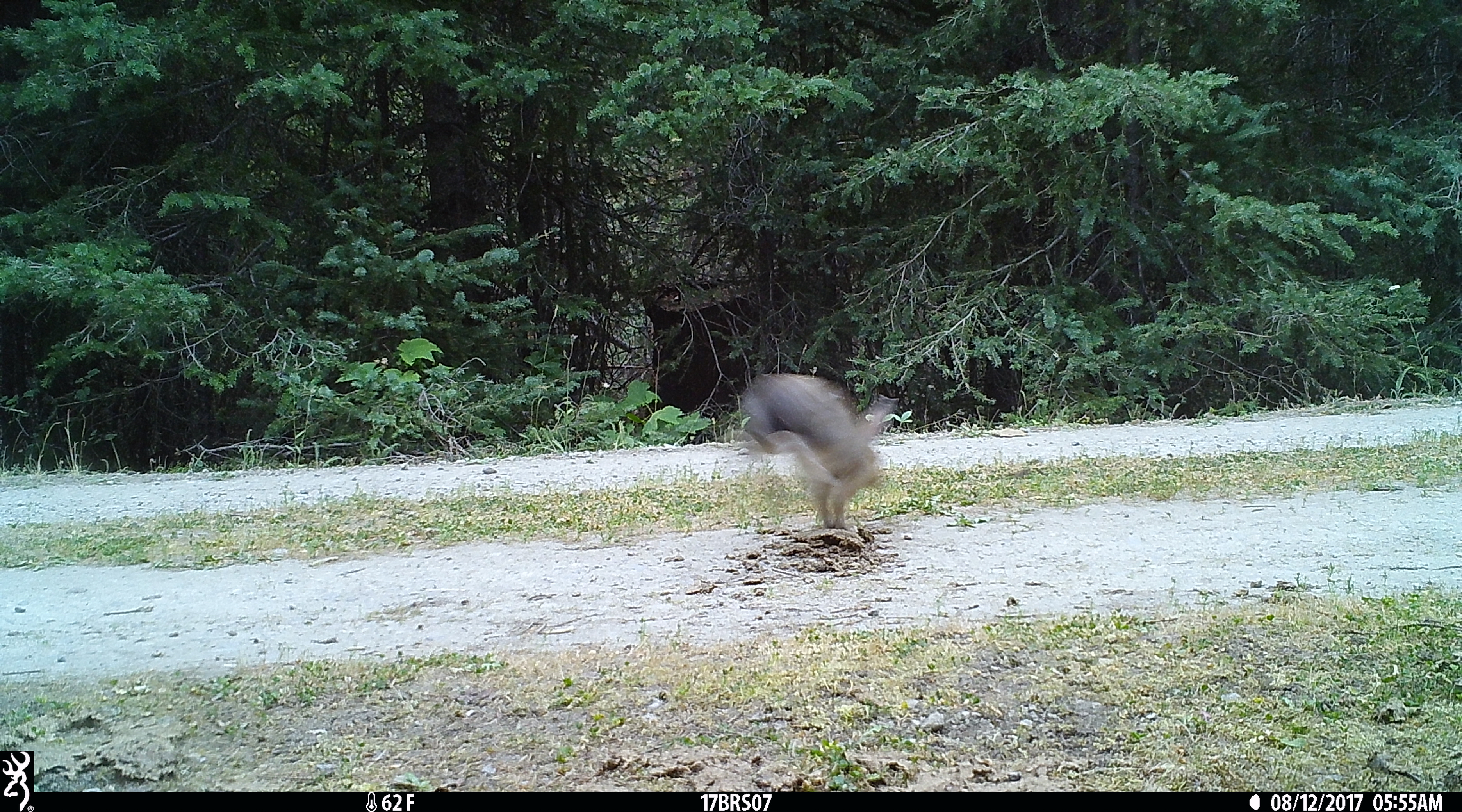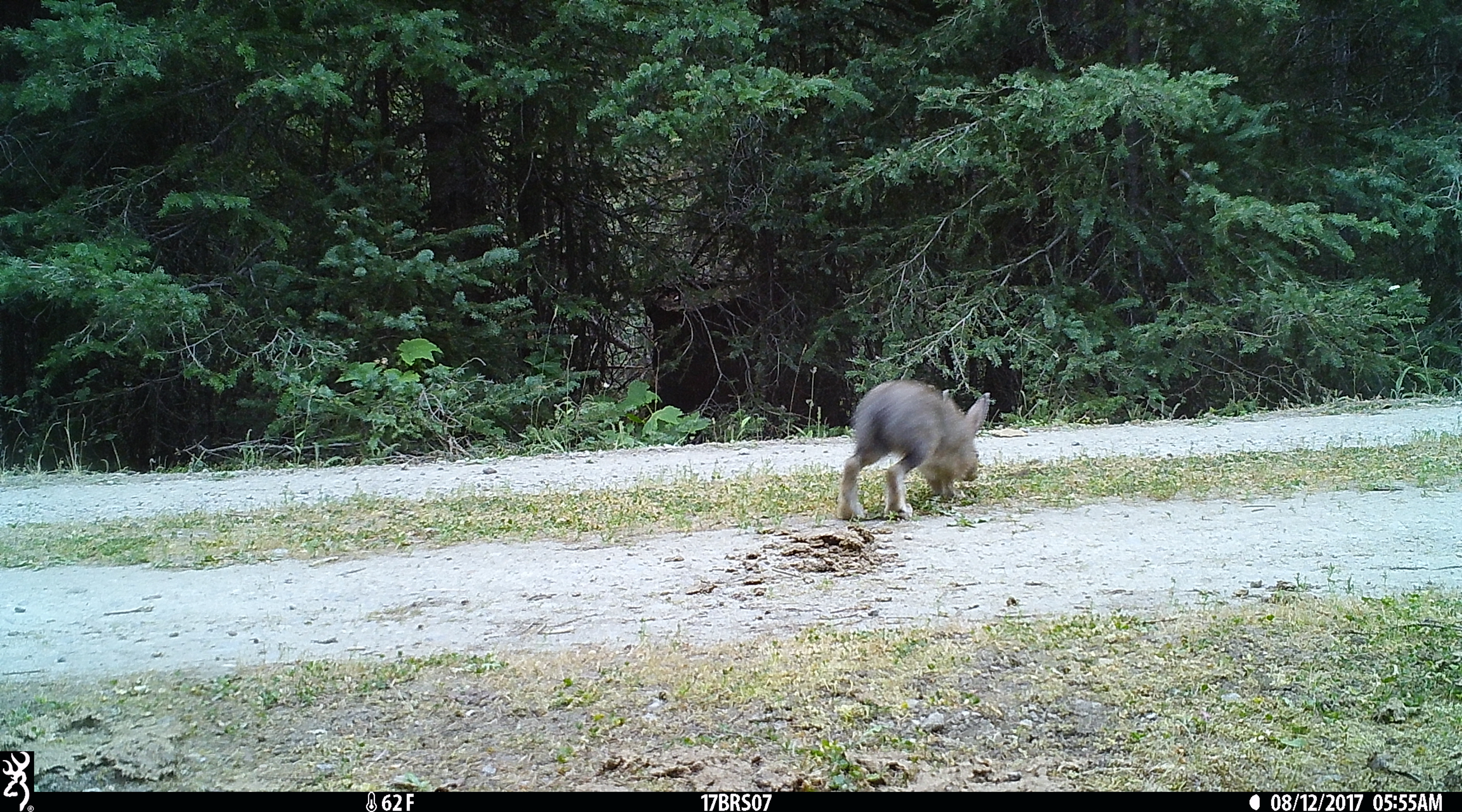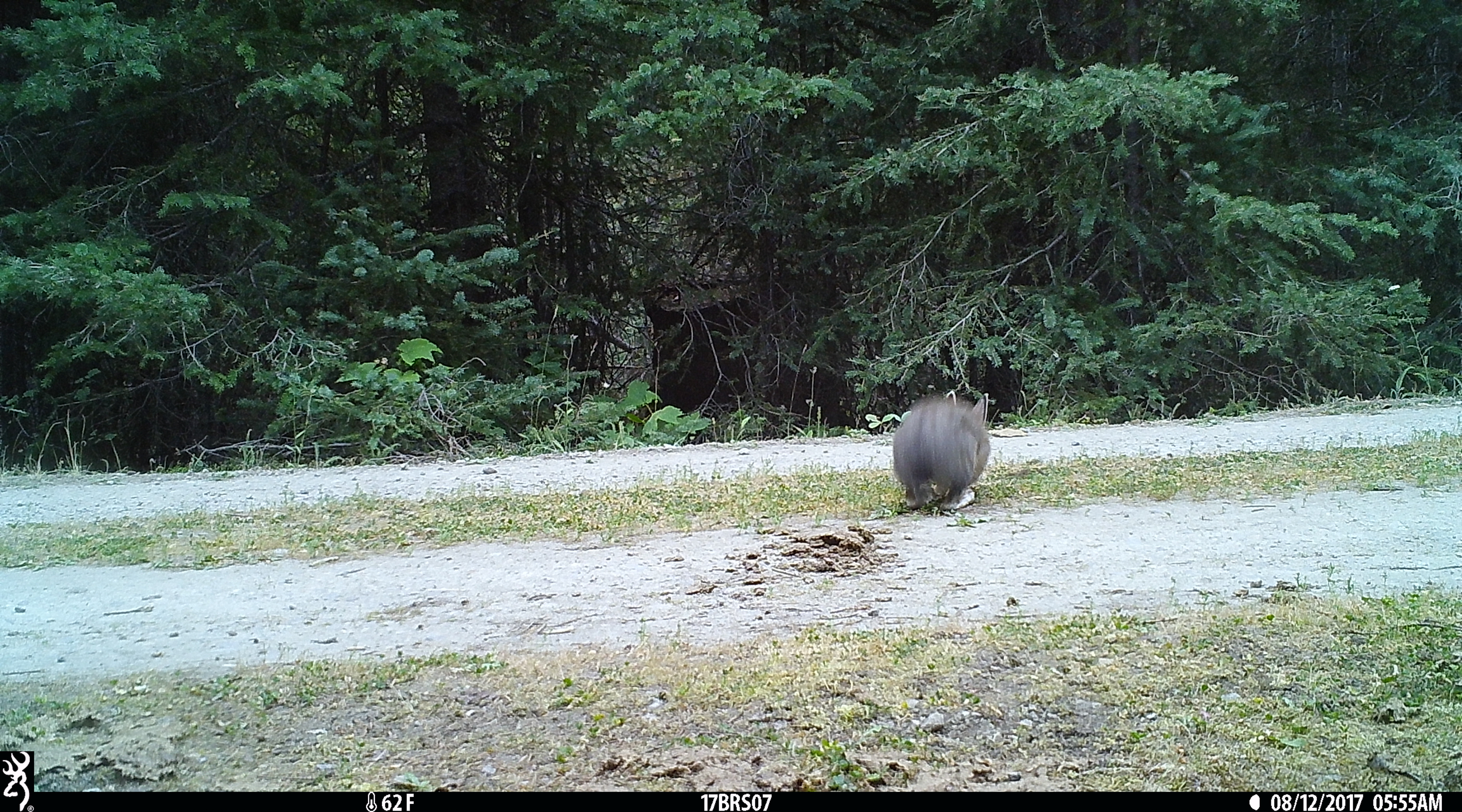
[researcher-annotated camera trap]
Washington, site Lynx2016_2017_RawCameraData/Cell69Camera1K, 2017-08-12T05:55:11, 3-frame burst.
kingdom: Animalia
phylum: Chordata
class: Mammalia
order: Lagomorpha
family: Leporidae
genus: Lepus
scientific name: Lepus americanus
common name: snowshoe hare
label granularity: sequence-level